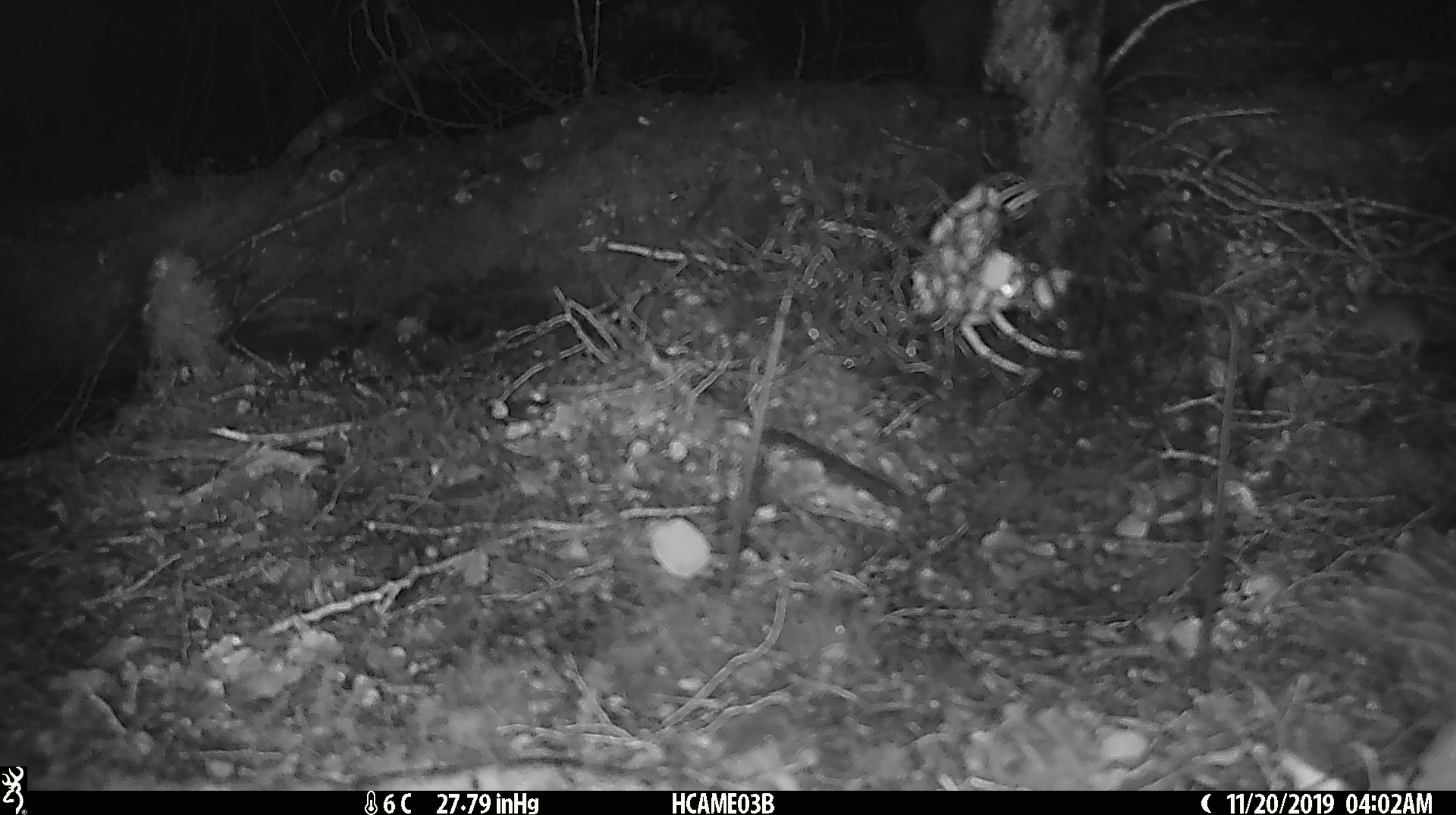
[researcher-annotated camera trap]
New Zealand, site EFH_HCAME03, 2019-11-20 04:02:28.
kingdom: Animalia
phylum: Chordata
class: Mammalia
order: Rodentia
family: Muridae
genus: Mus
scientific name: Mus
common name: mouse